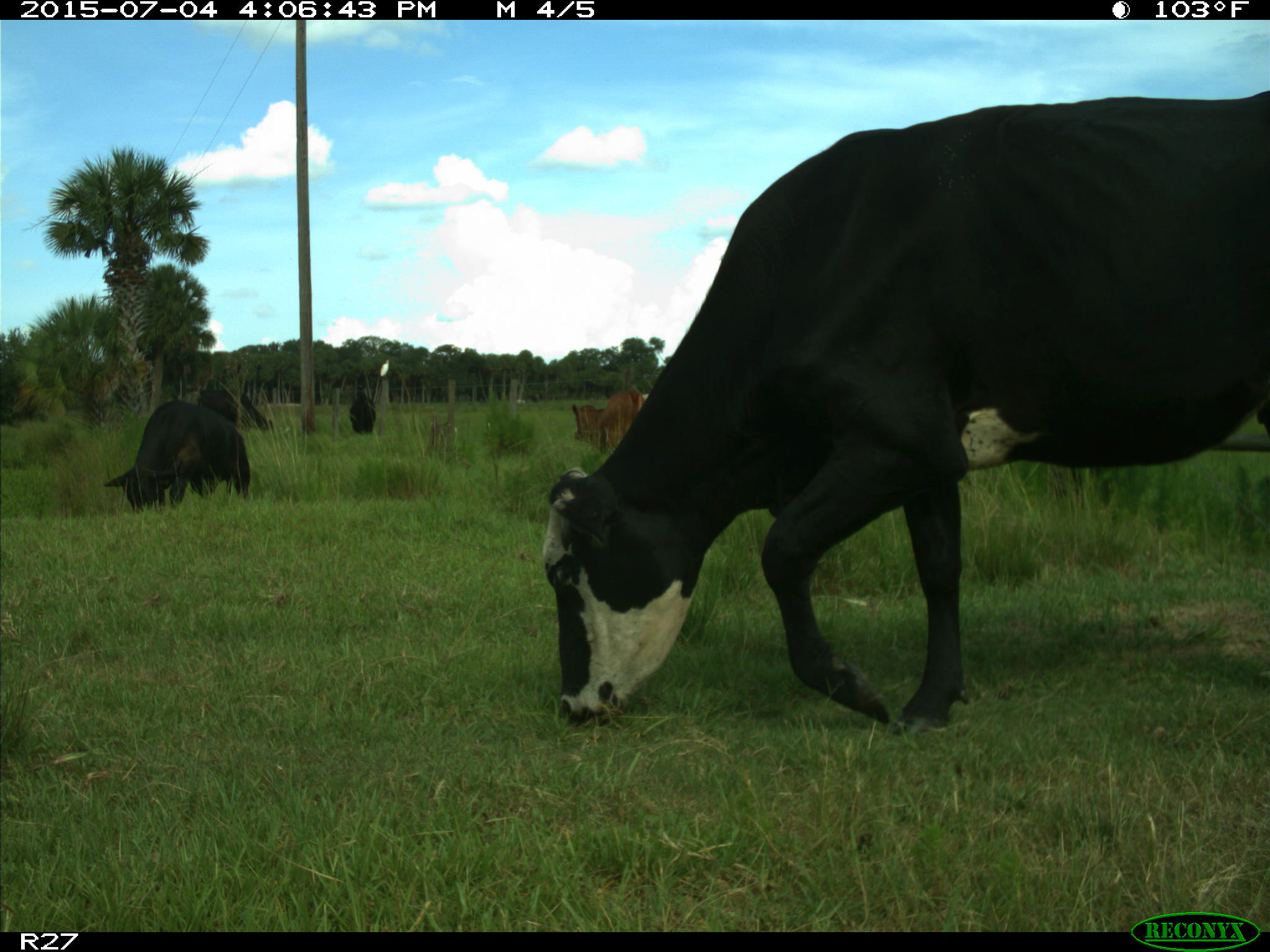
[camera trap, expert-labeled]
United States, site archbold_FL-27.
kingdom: Animalia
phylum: Chordata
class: Mammalia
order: Artiodactyla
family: Bovidae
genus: Bos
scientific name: Bos taurus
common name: domestic cow